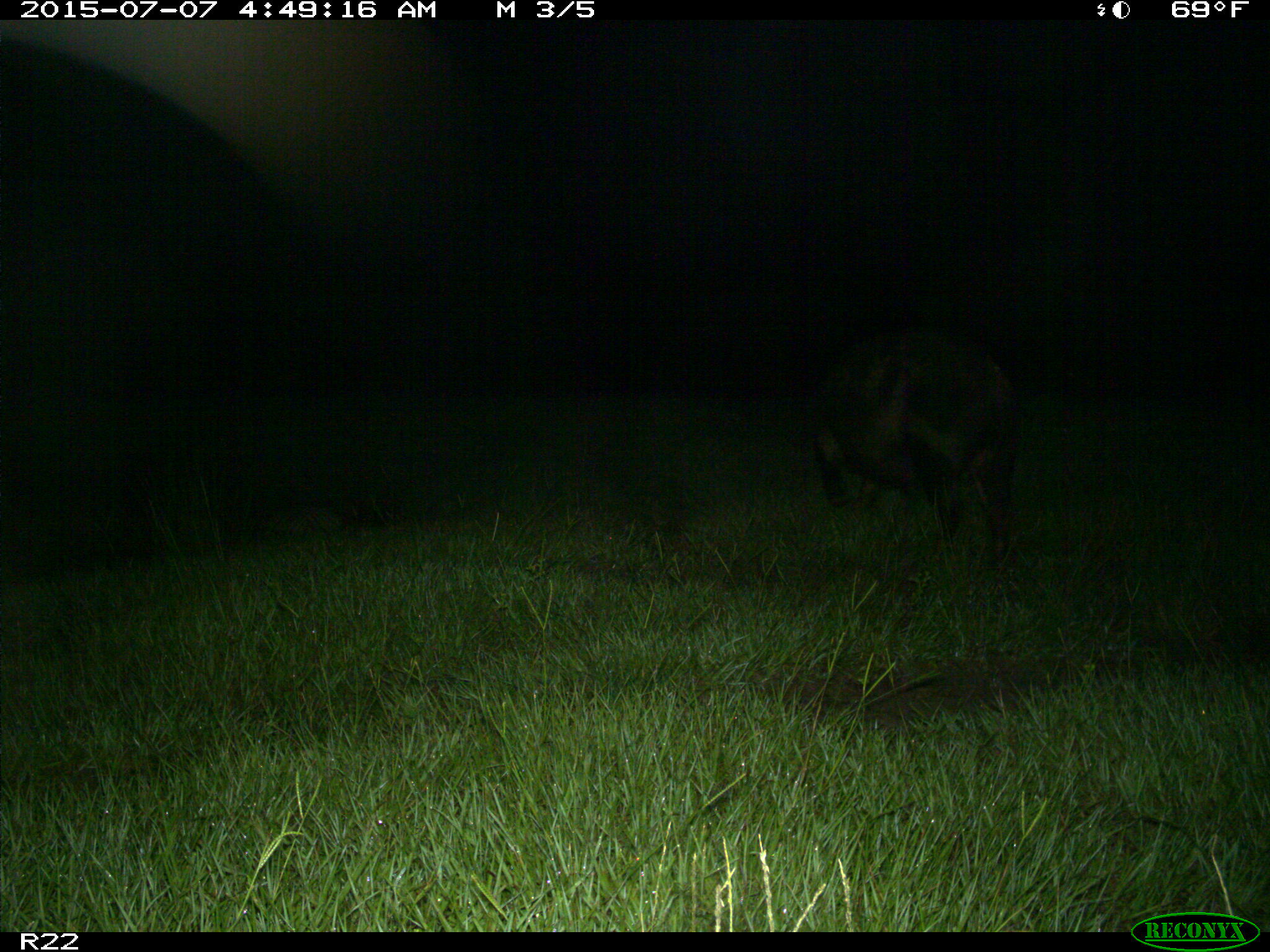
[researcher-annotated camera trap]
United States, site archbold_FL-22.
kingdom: Animalia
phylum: Chordata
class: Mammalia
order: Artiodactyla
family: Bovidae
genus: Bos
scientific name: Bos taurus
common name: domestic cow